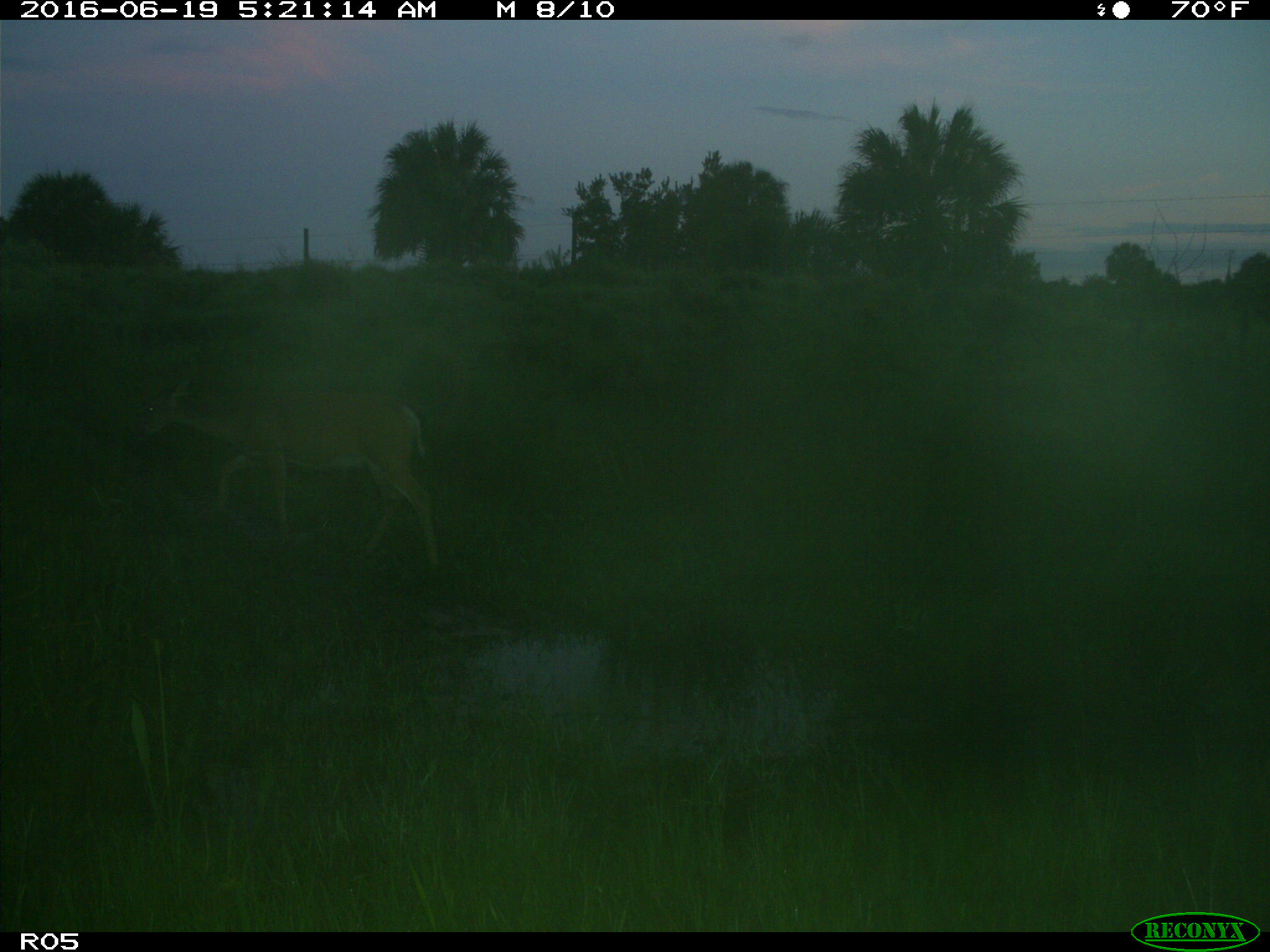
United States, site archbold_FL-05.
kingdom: Animalia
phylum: Chordata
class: Mammalia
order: Artiodactyla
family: Cervidae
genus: Odocoileus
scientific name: Odocoileus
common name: deer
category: unidentified deer